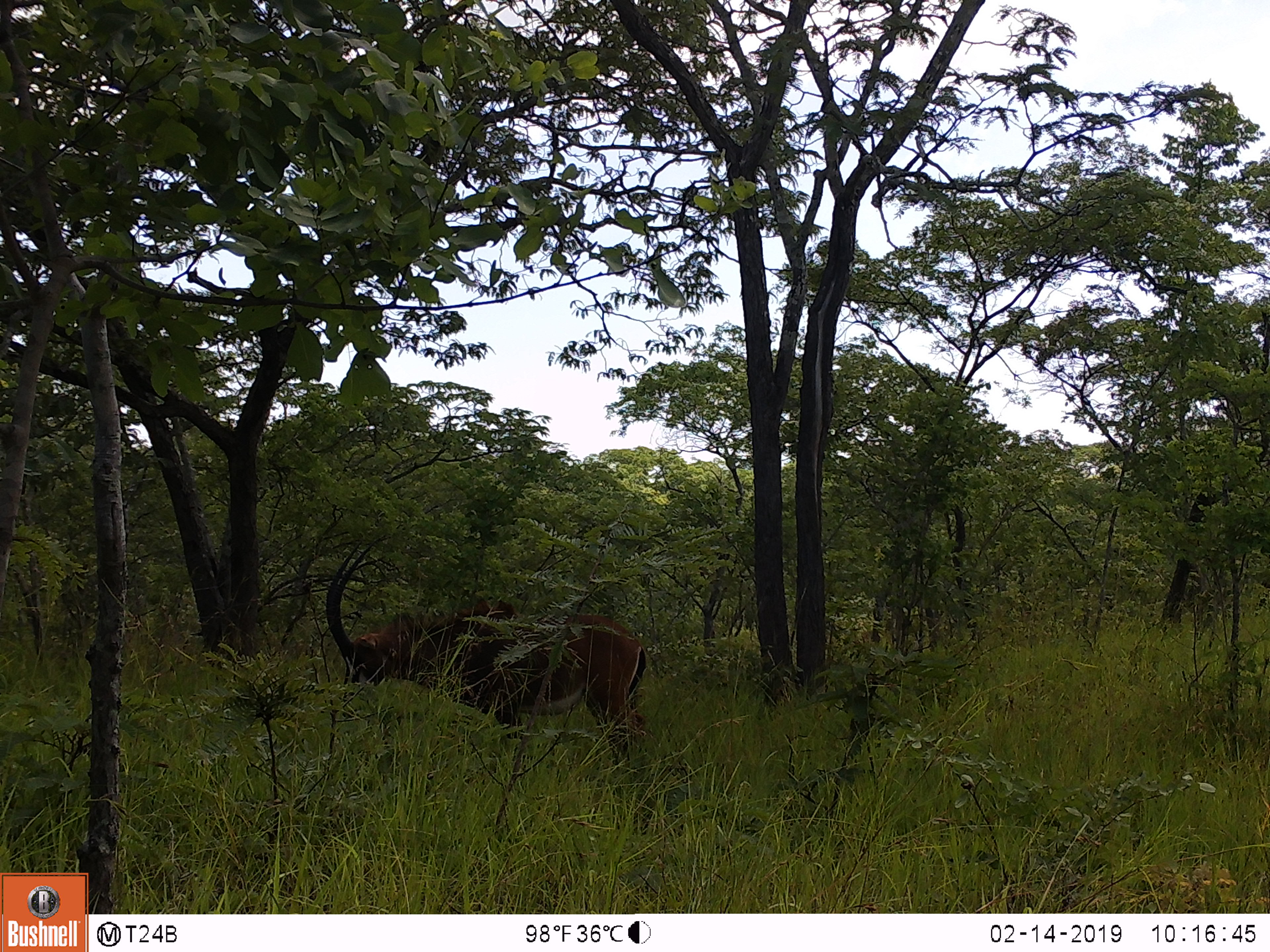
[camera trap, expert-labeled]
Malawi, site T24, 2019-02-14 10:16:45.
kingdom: Animalia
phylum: Chordata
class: Mammalia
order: Artiodactyla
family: Bovidae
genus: Hippotragus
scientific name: Hippotragus niger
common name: sable antelope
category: sable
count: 1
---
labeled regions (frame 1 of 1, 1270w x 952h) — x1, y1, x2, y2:
sable: 322, 538, 666, 778